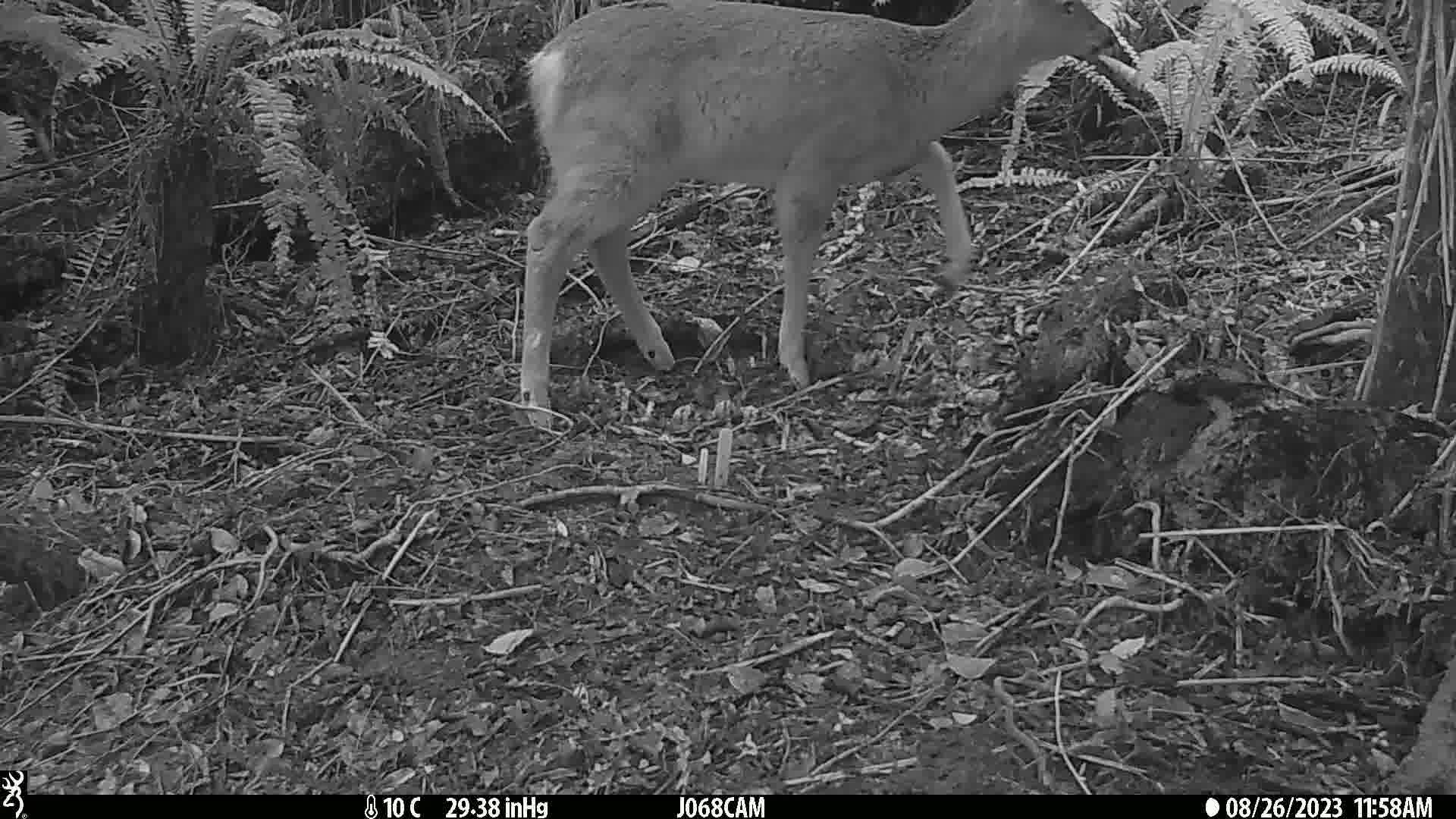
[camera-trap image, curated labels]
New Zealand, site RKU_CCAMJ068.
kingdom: Animalia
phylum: Chordata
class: Mammalia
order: Artiodactyla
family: Cervidae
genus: Odocoileus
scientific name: Odocoileus virginianus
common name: white-tailed deer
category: white tailed deer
White tailed deer (white-tailed deer) (Odocoileus virginianus).